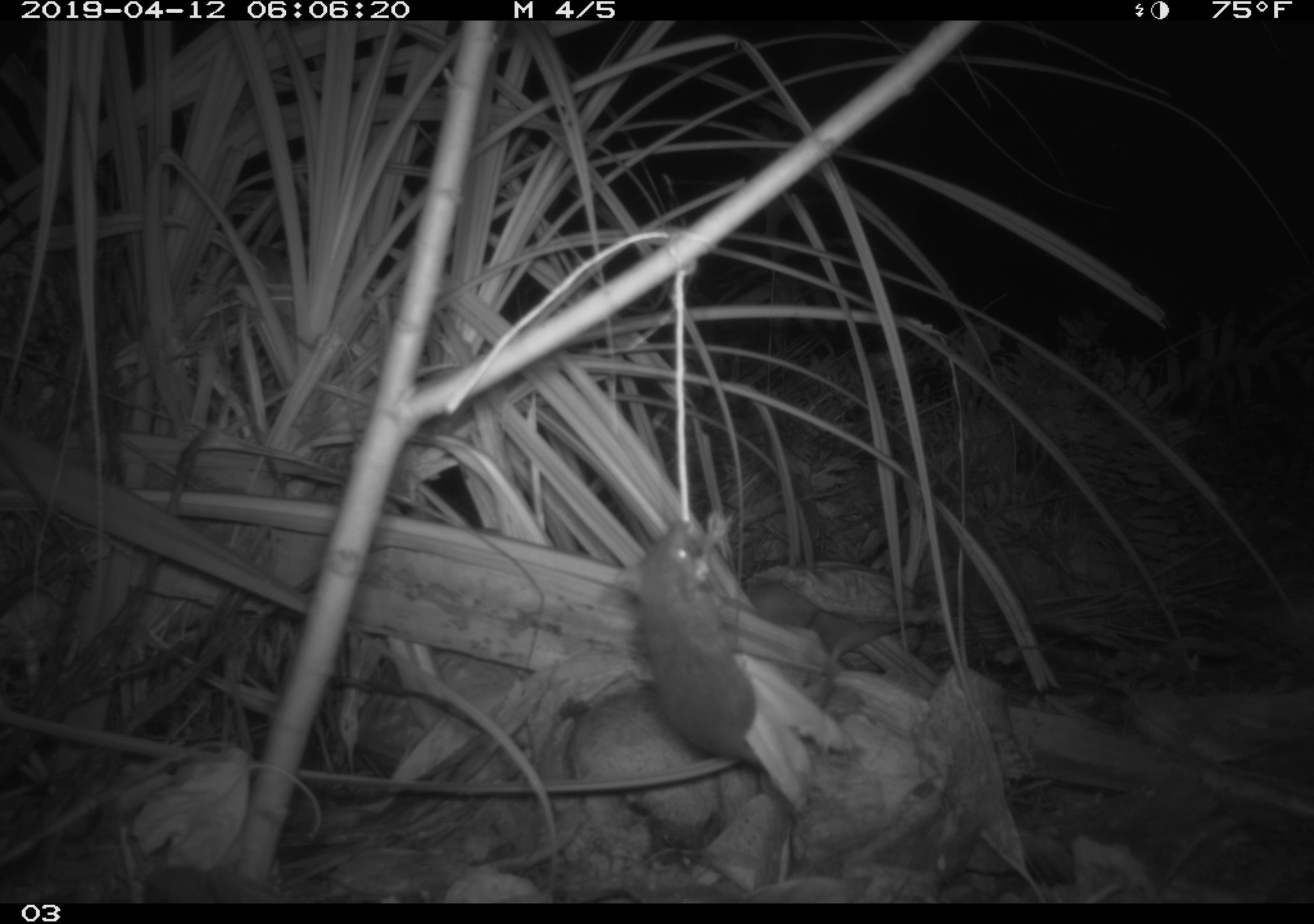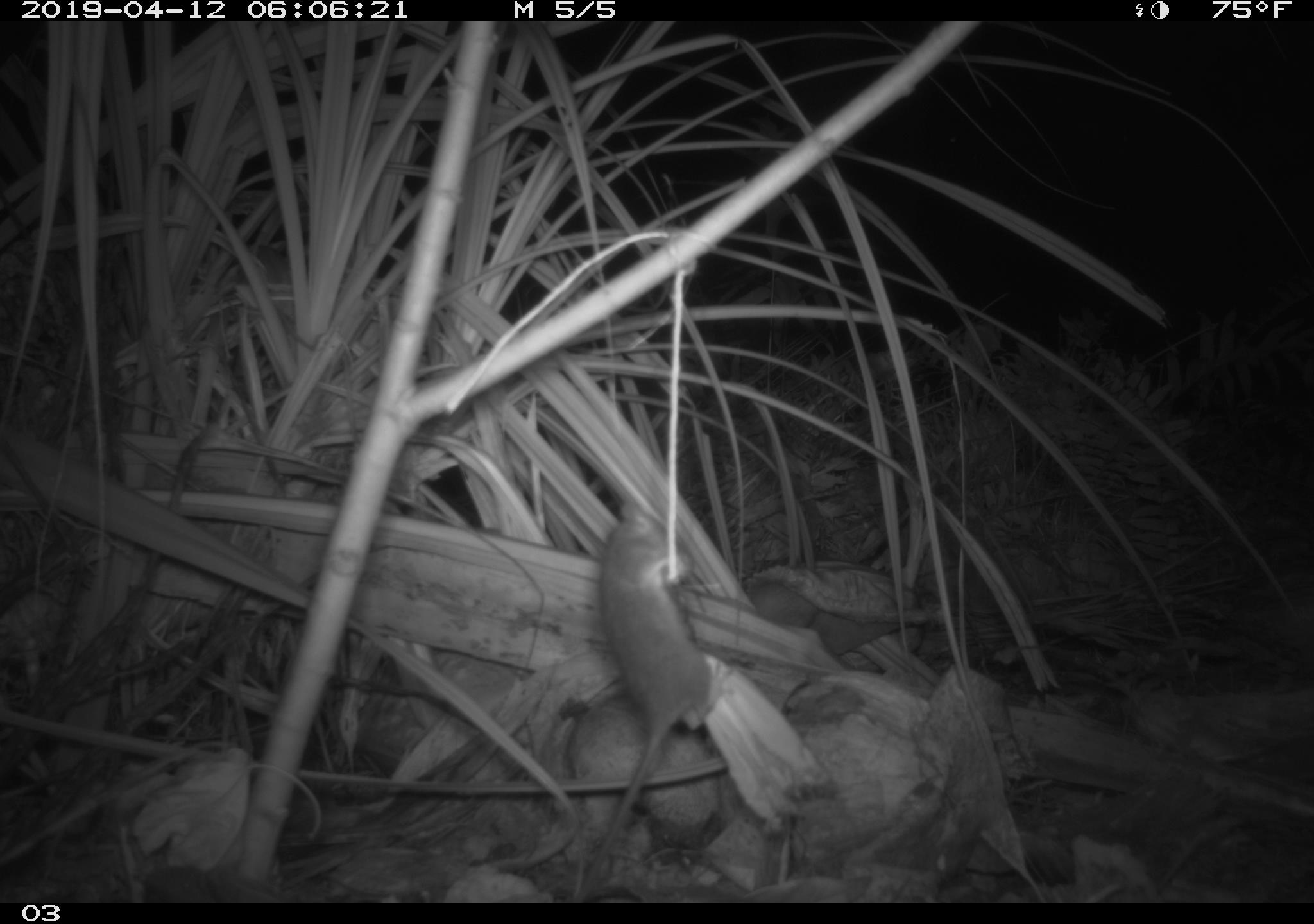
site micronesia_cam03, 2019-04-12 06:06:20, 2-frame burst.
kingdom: Animalia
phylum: Chordata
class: Mammalia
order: Rodentia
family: Muridae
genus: Rattus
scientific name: Rattus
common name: rat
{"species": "rat (Rattus)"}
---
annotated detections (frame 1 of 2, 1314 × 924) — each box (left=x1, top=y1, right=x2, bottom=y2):
rat: (left=628, top=511, right=848, bottom=878)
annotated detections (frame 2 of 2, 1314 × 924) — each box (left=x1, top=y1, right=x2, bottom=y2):
rat: (left=579, top=496, right=704, bottom=902)